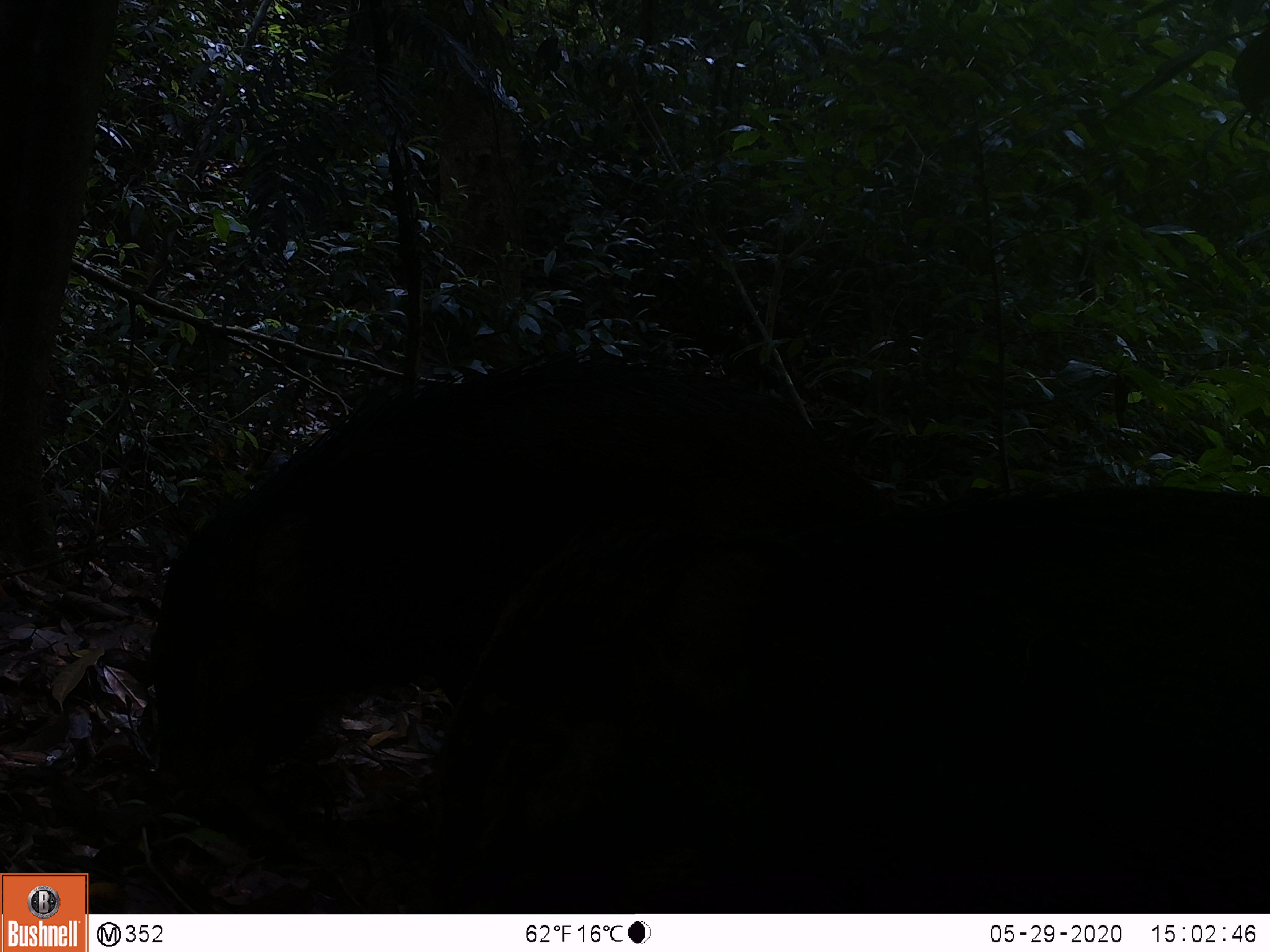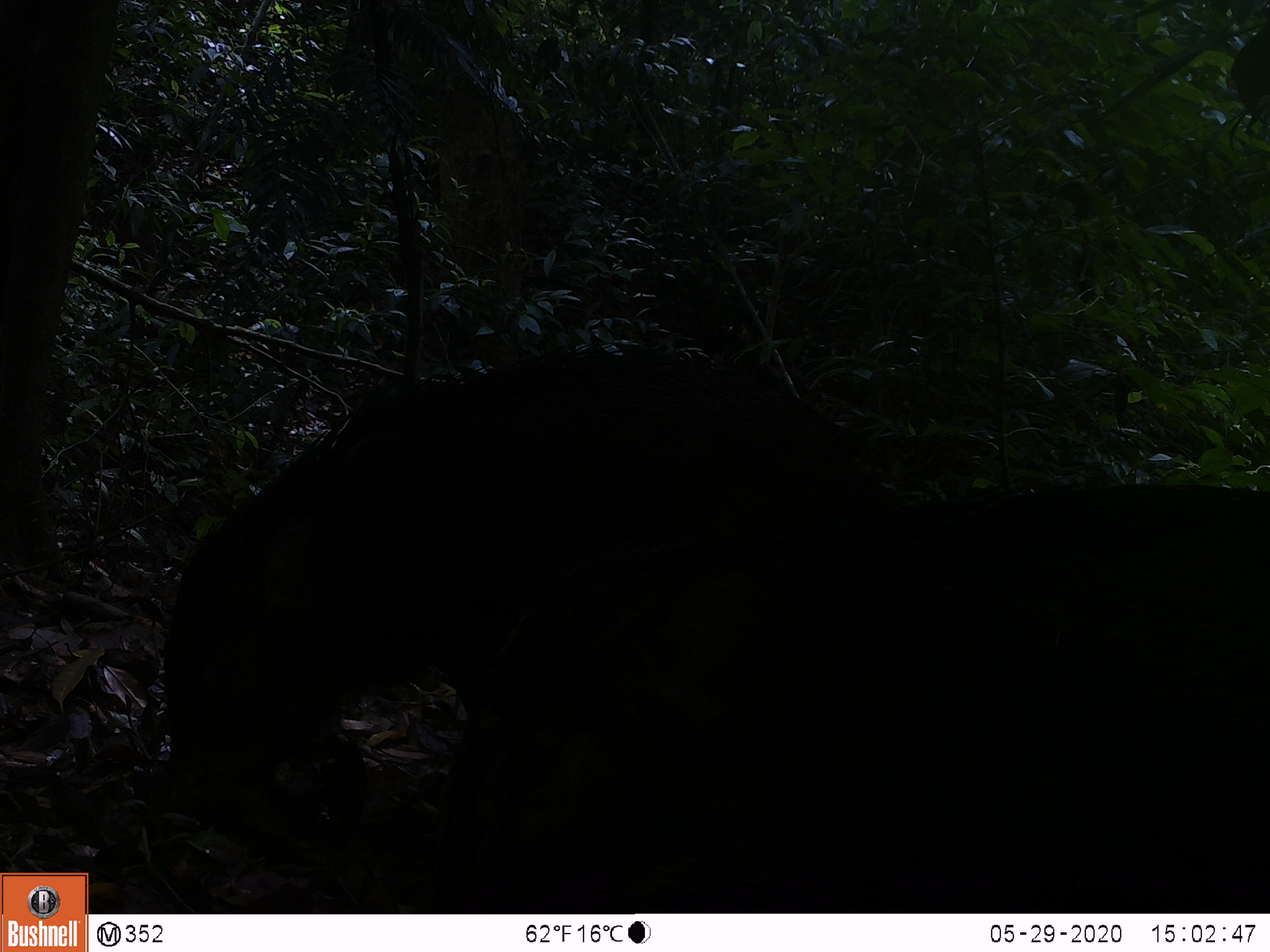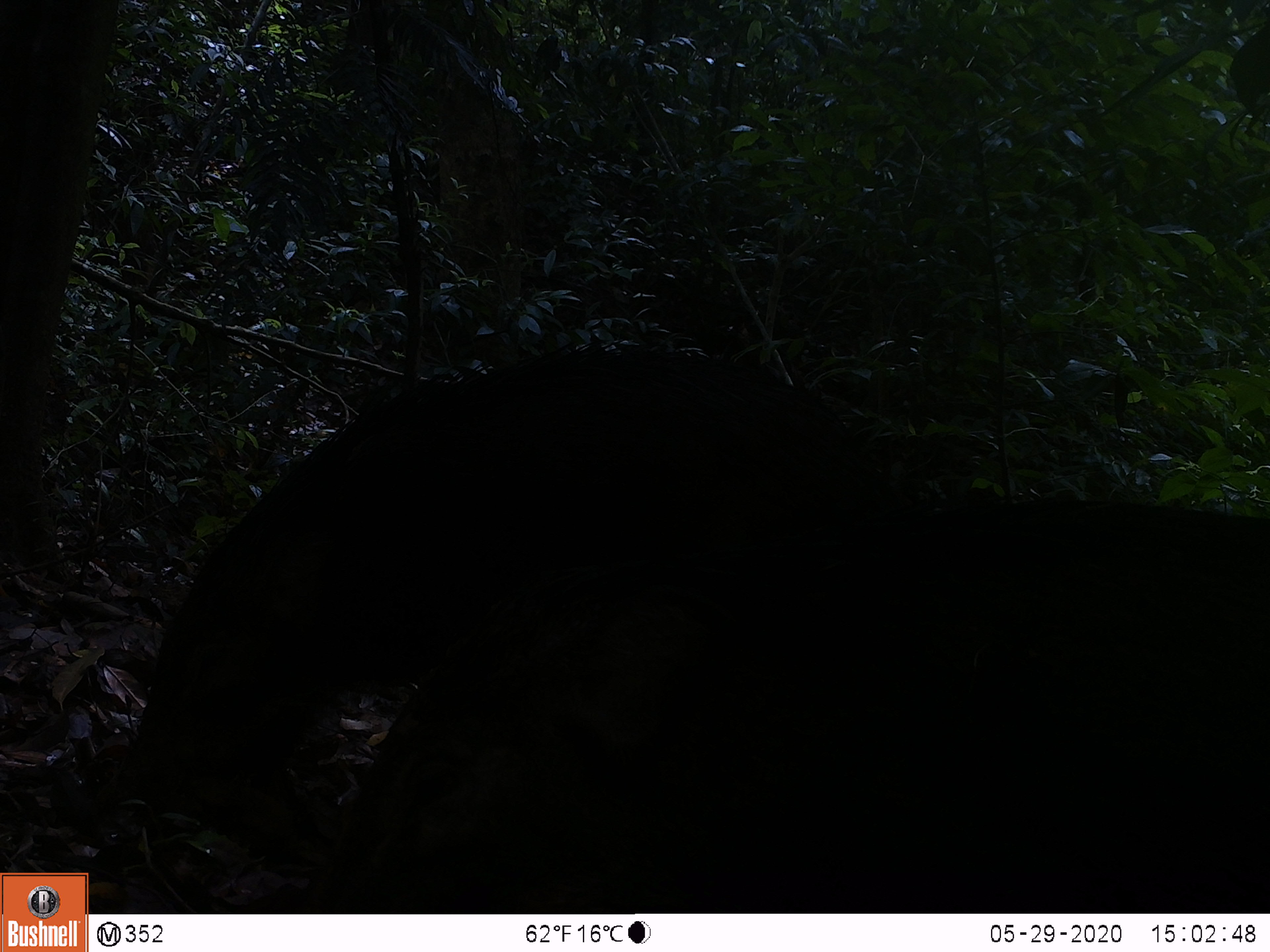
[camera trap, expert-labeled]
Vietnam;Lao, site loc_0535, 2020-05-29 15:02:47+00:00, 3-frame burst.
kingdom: Animalia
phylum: Chordata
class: Mammalia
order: Artiodactyla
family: Suidae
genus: Sus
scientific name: Sus scrofa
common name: eurasian wild pig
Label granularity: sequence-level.